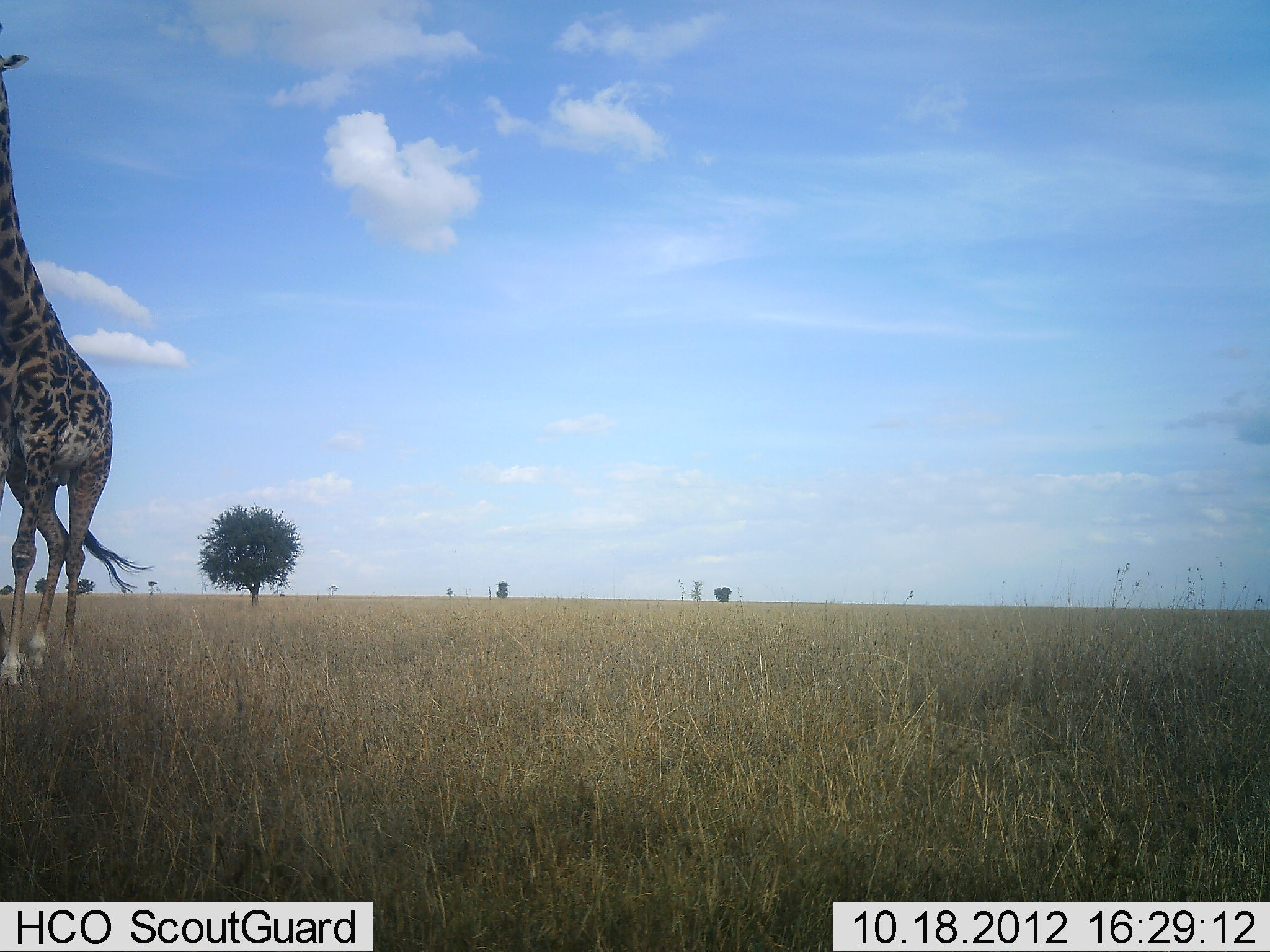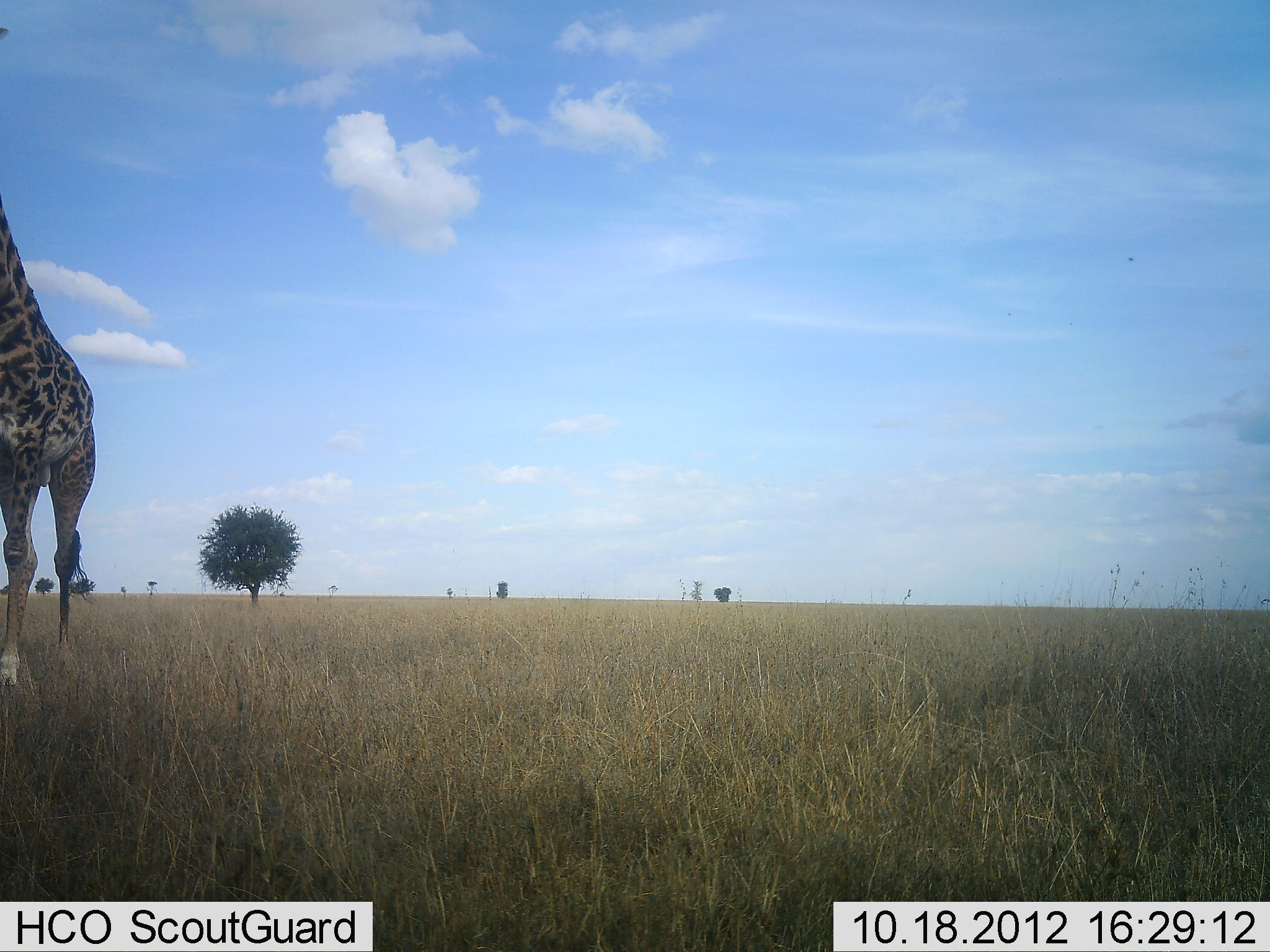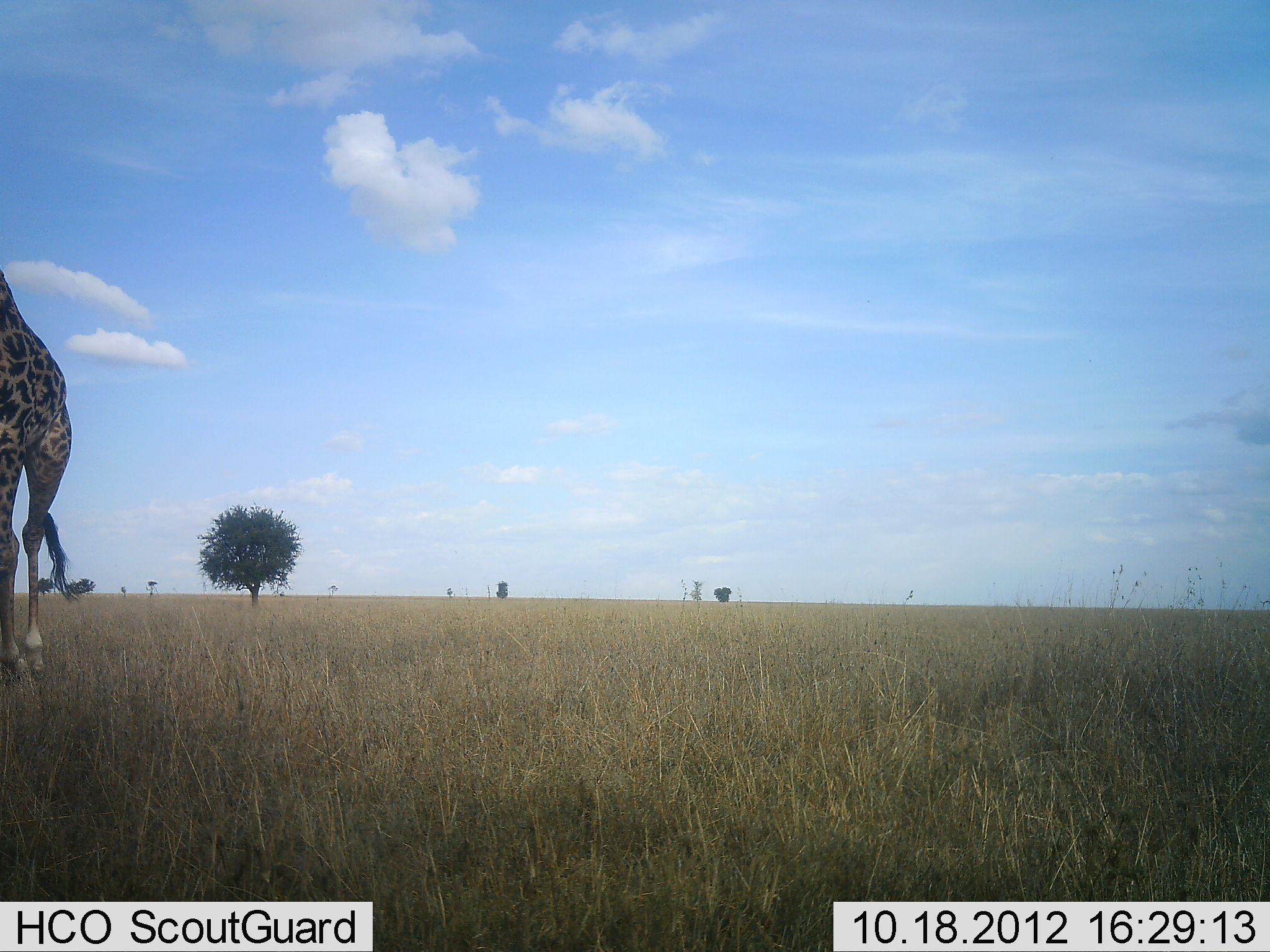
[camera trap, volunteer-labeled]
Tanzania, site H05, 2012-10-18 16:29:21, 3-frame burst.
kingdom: Animalia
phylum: Chordata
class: Mammalia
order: Artiodactyla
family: Giraffidae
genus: Giraffa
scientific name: Giraffa camelopardalis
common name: giraffe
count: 1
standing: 10%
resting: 0%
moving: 90%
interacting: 0%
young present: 0%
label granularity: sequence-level